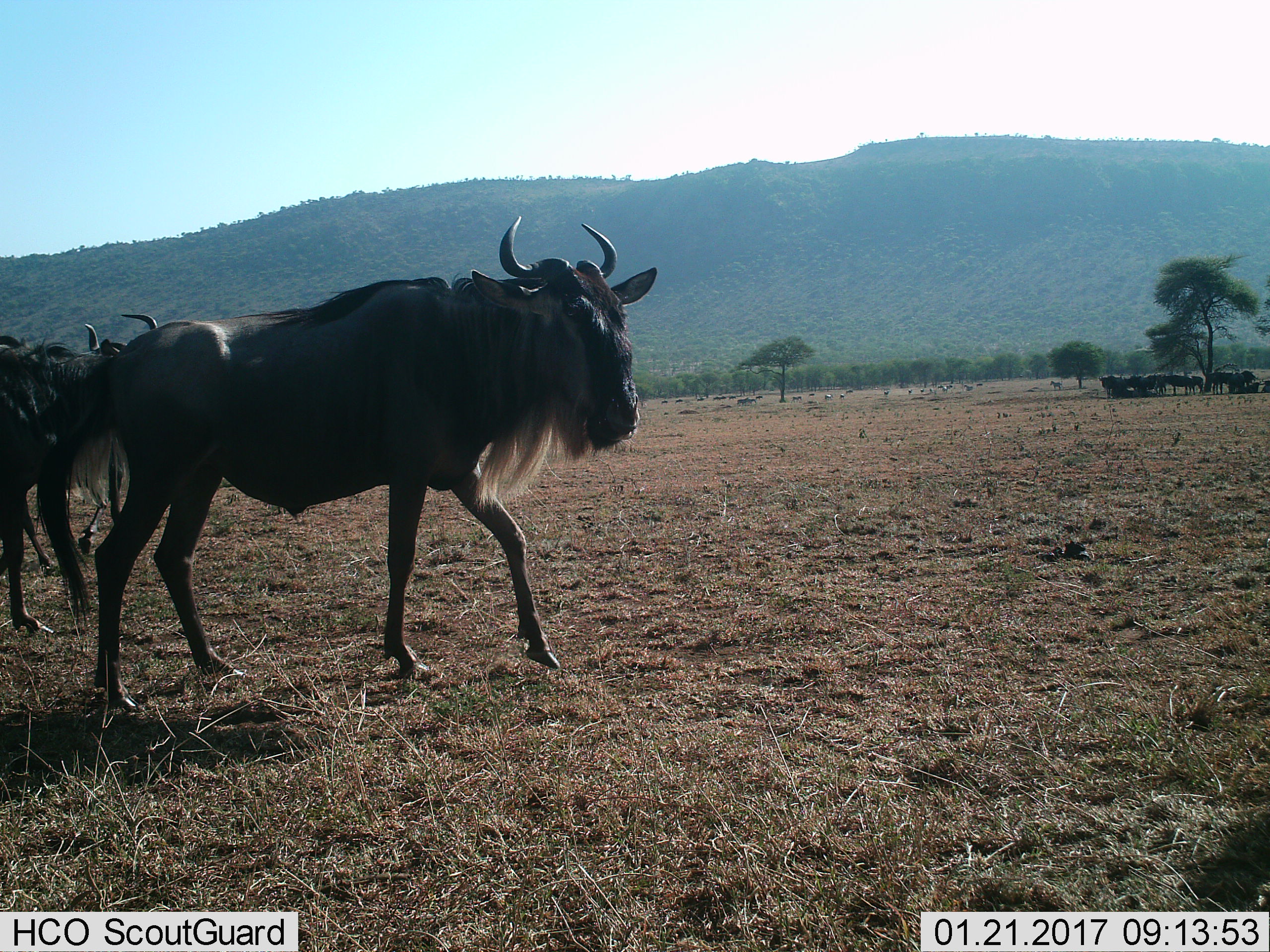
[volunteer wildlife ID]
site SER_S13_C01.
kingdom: Animalia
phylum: Chordata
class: Mammalia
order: Artiodactyla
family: Bovidae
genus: Connochaetes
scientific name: Connochaetes taurinus taurinus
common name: blue wildebeest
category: wildebeestblue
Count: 3.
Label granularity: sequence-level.